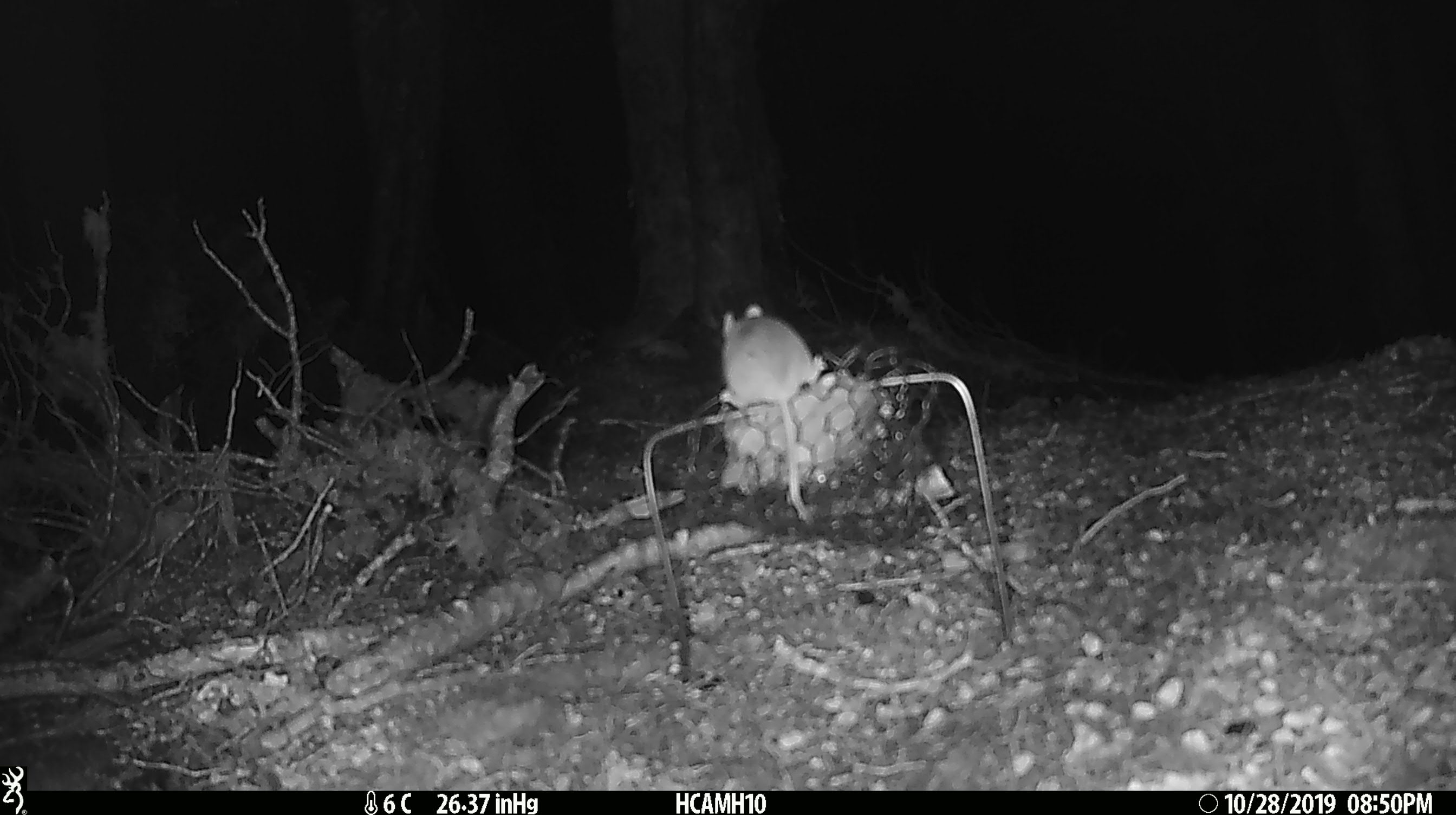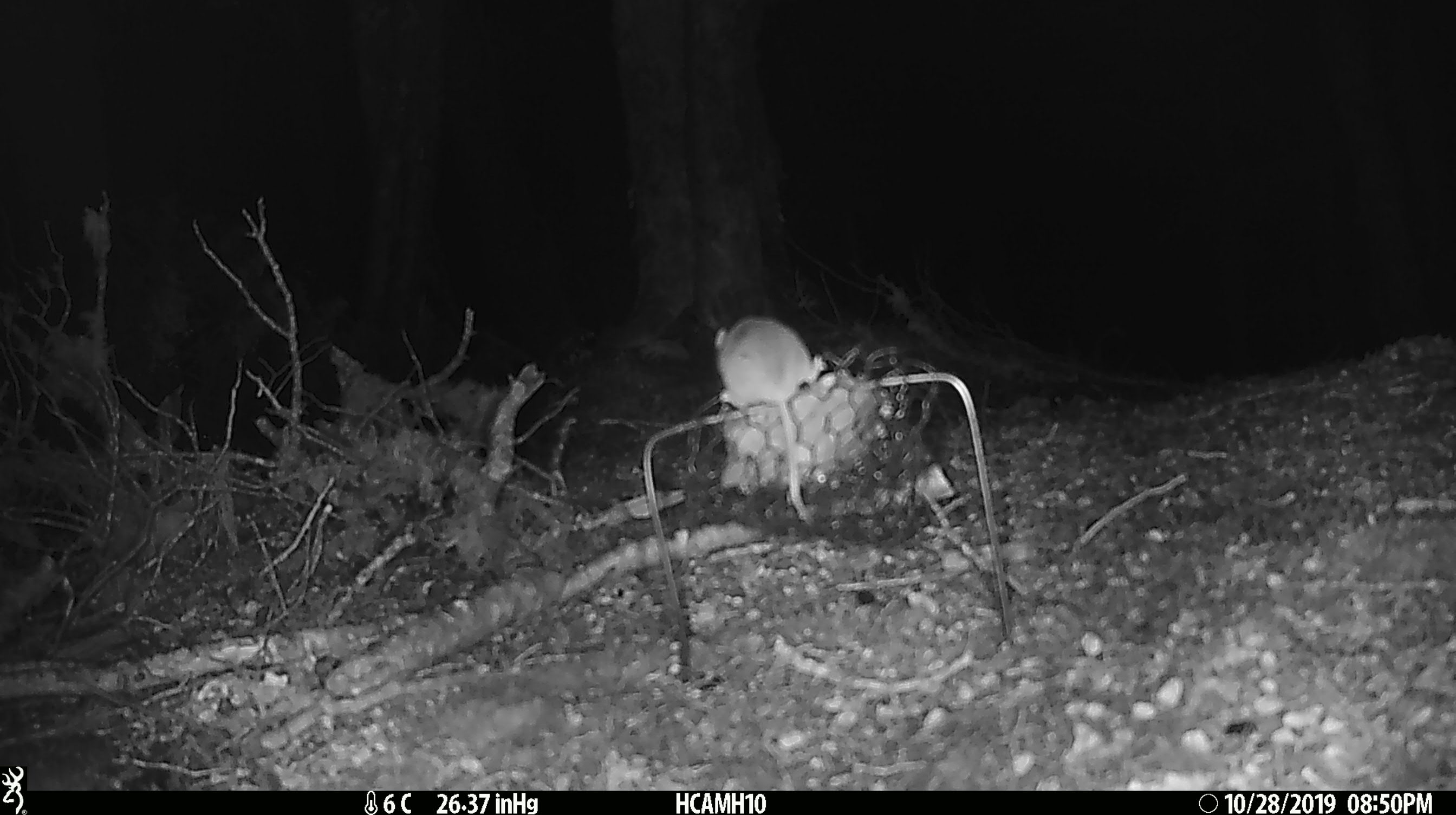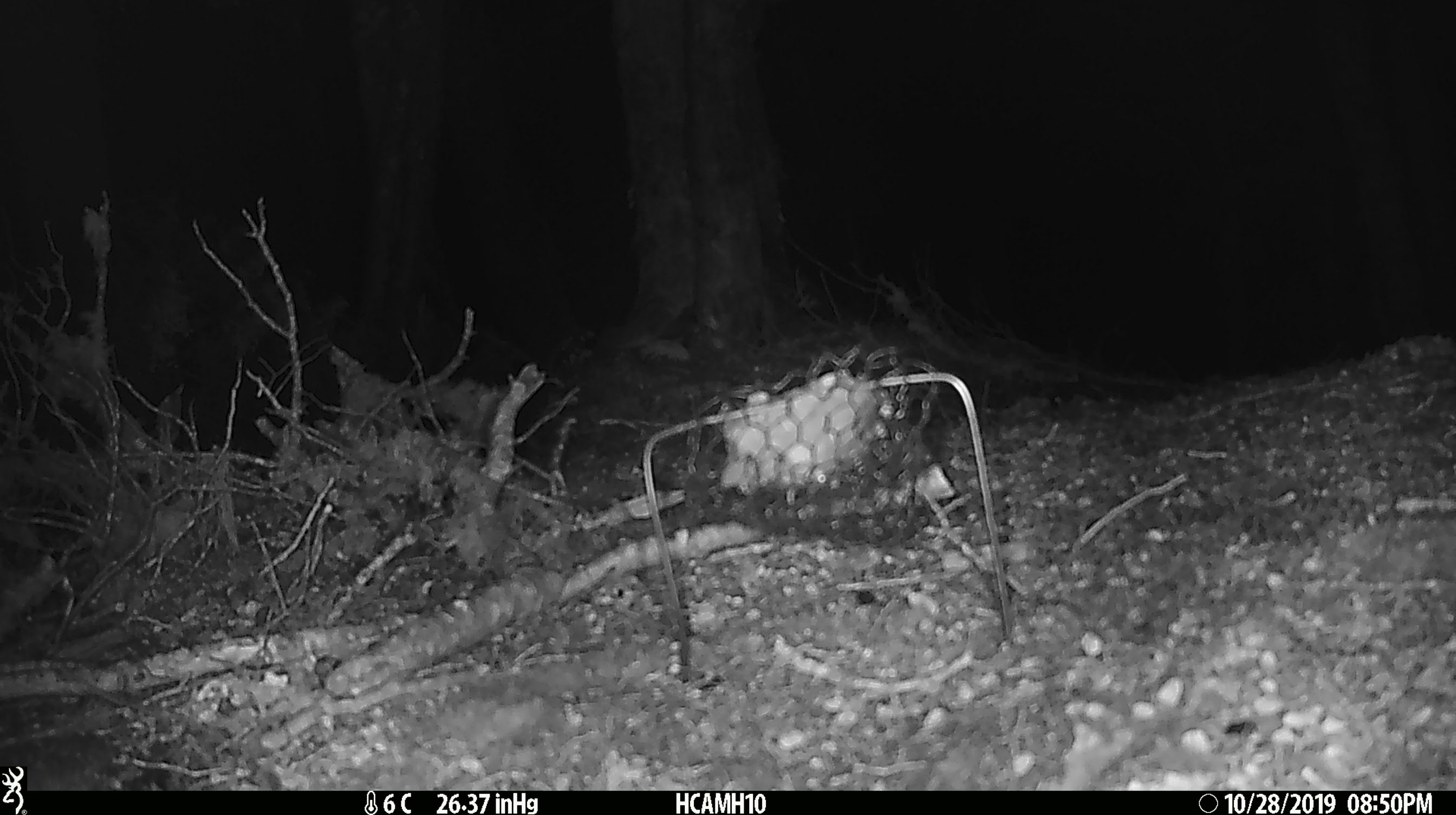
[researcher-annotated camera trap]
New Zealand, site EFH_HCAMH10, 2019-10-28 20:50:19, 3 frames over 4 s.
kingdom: Animalia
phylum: Chordata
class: Mammalia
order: Rodentia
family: Muridae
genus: Mus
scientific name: Mus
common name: mouse